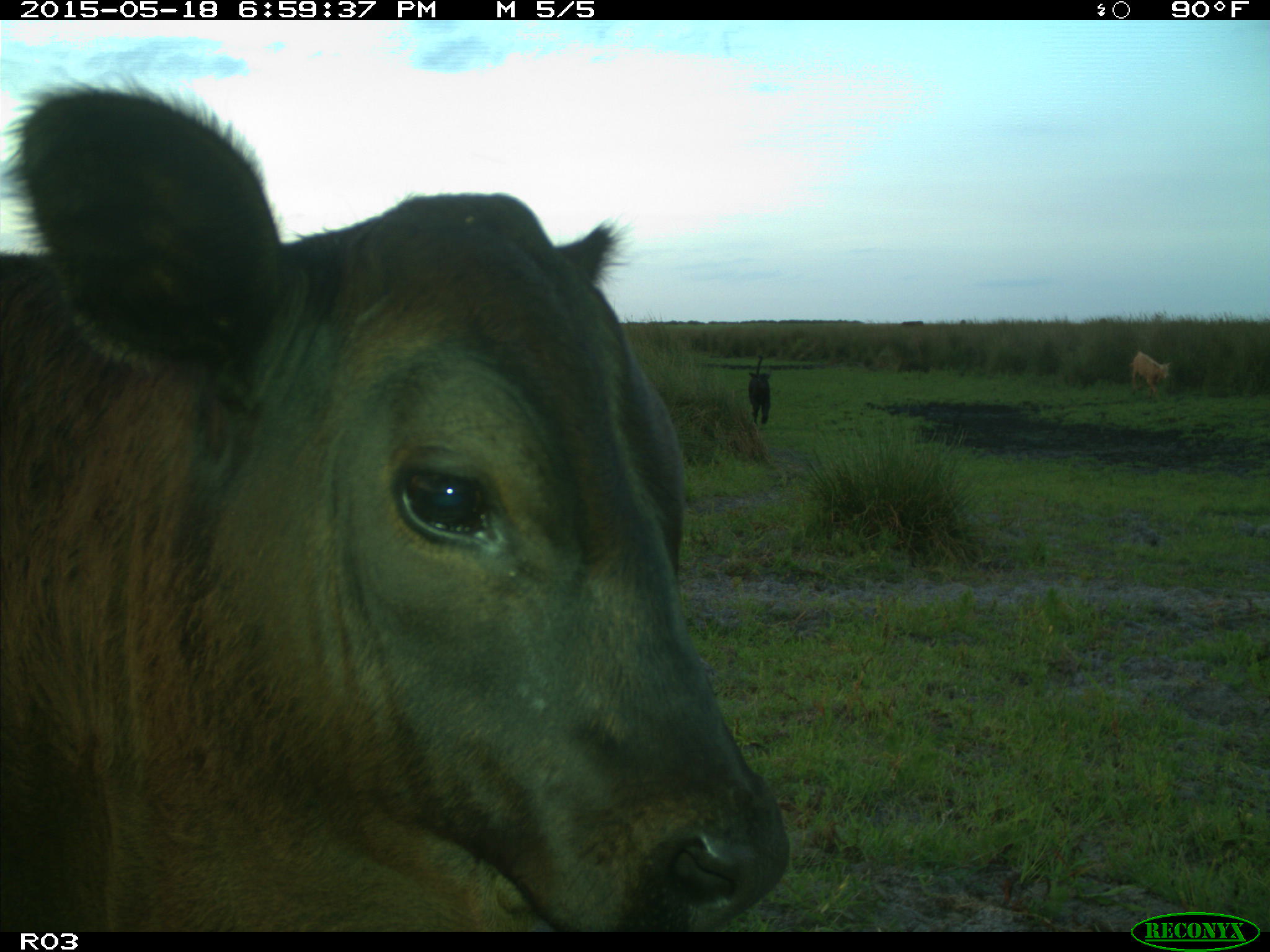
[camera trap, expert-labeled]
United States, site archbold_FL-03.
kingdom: Animalia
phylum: Chordata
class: Mammalia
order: Artiodactyla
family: Bovidae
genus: Bos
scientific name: Bos taurus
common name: domestic cow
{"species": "Bos taurus (domestic cow)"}